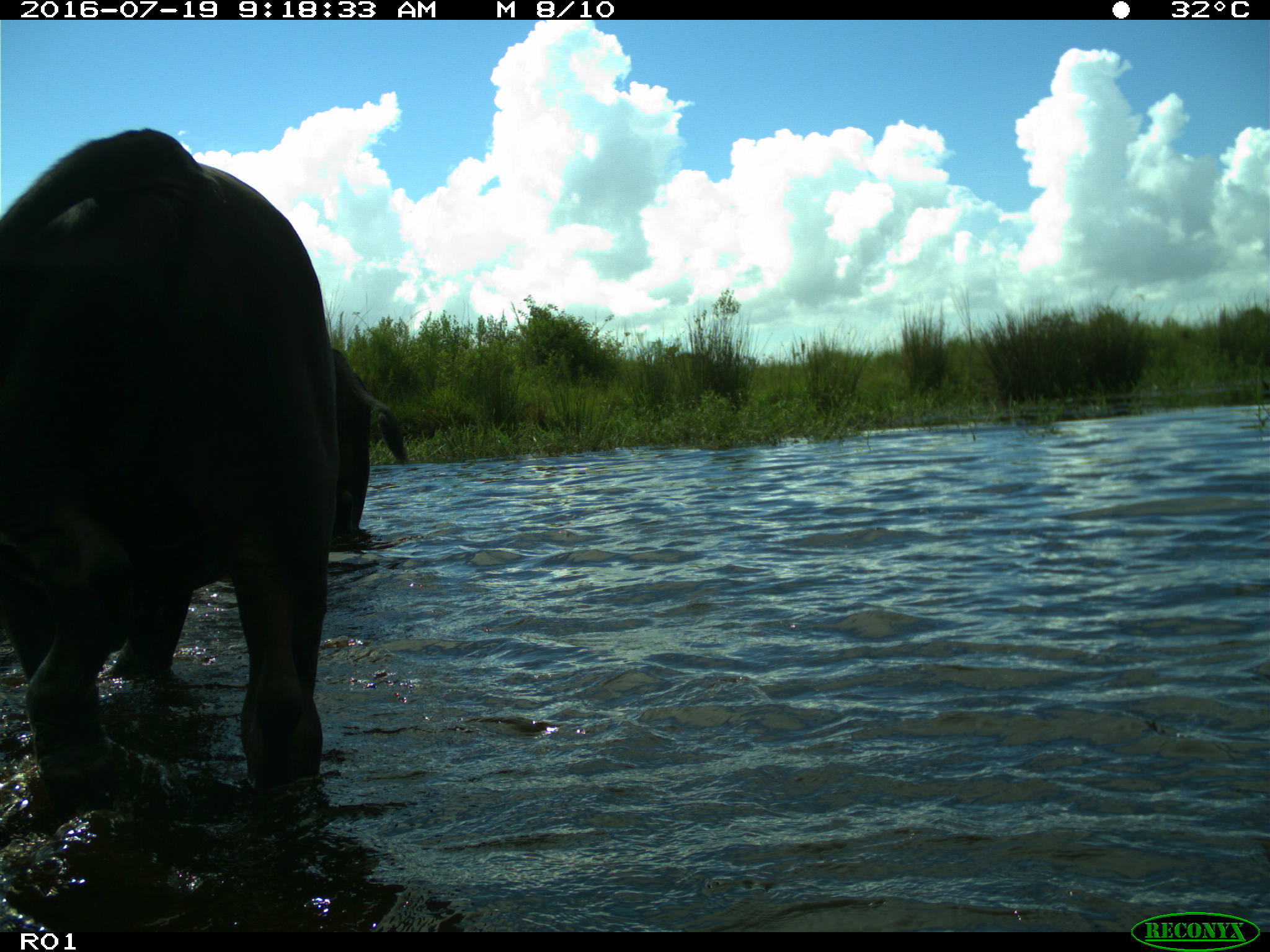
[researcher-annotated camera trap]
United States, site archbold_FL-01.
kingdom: Animalia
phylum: Chordata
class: Mammalia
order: Artiodactyla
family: Bovidae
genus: Bos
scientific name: Bos taurus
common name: domestic cow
Bos taurus (domestic cow).